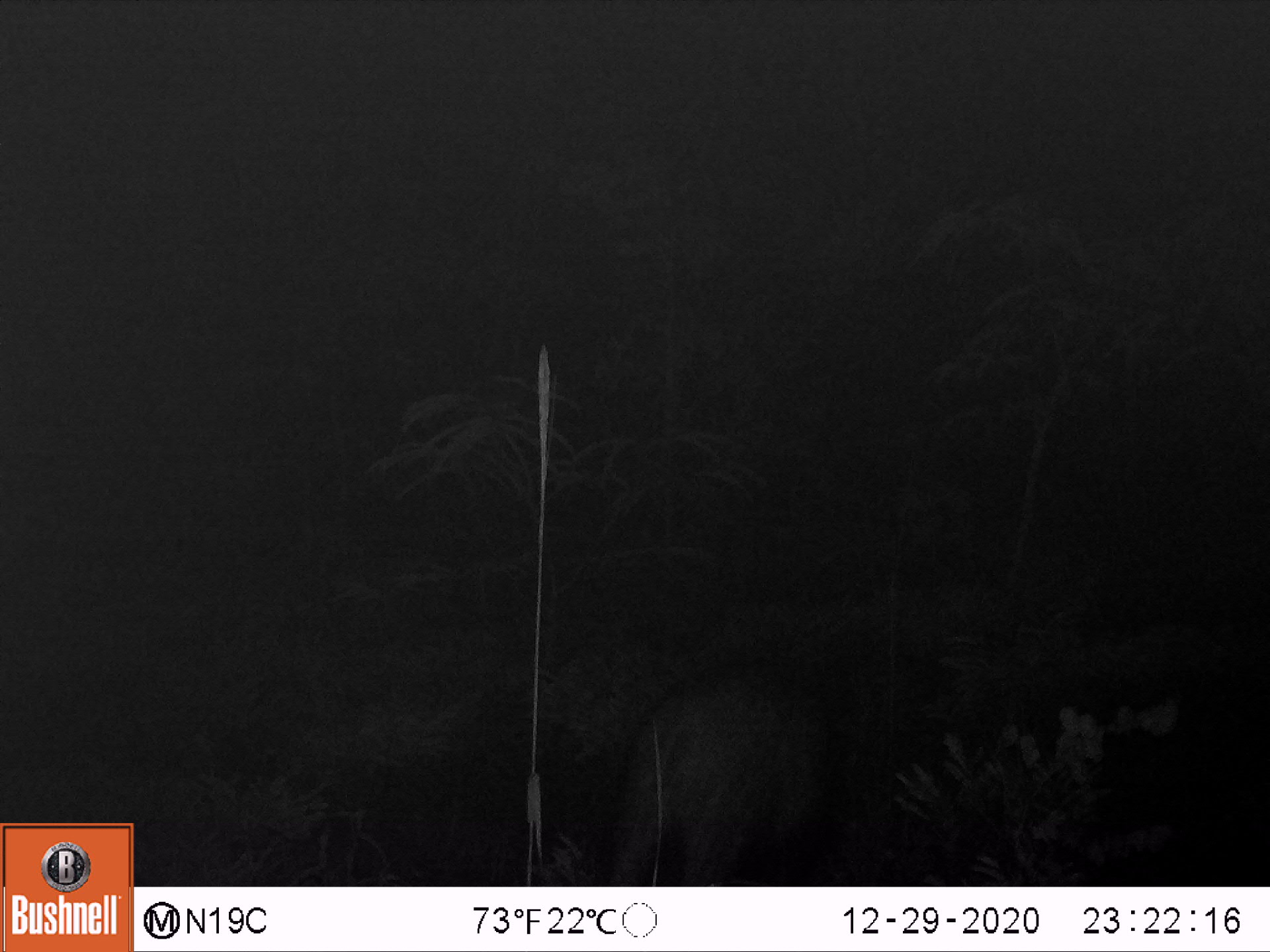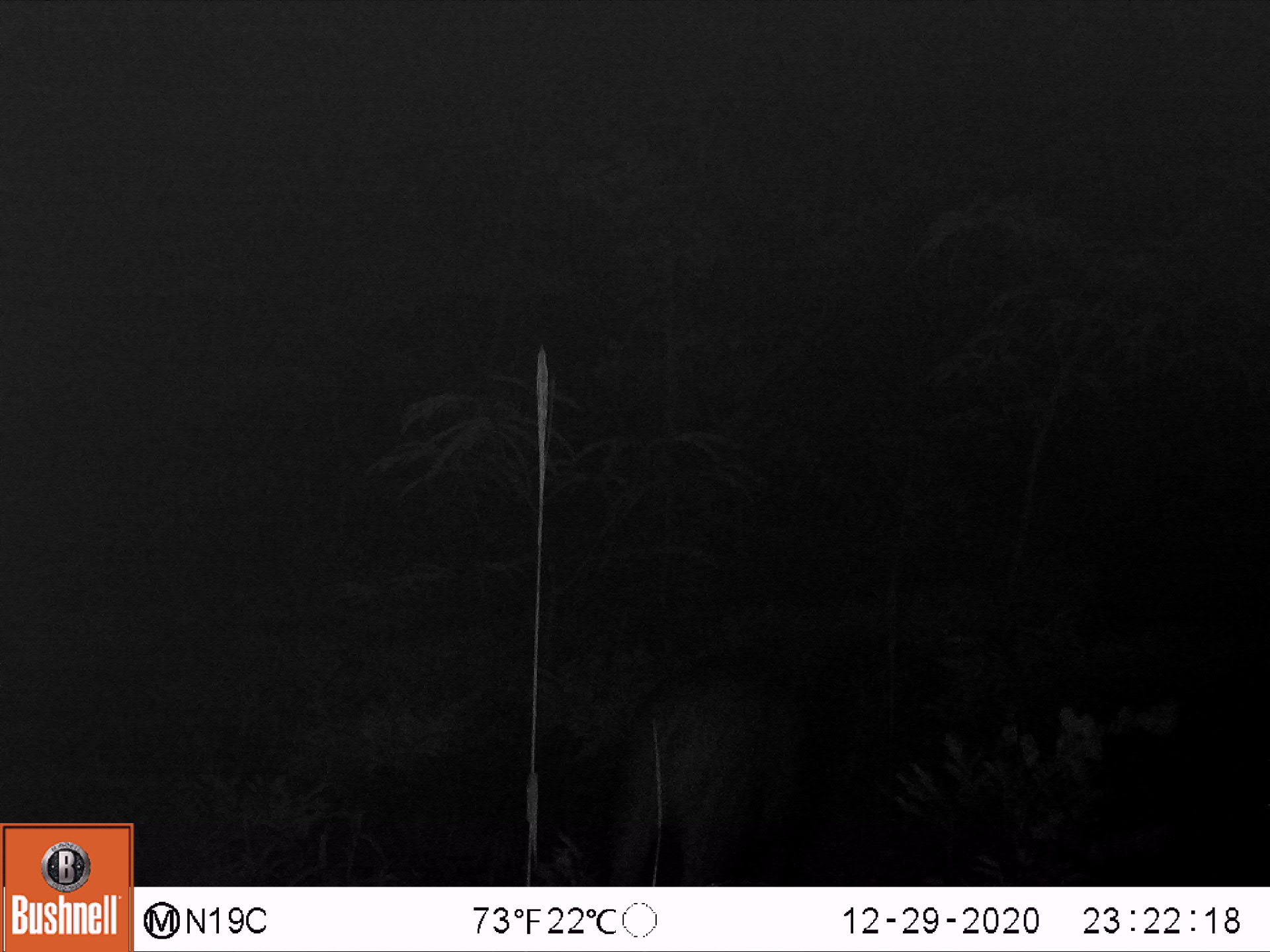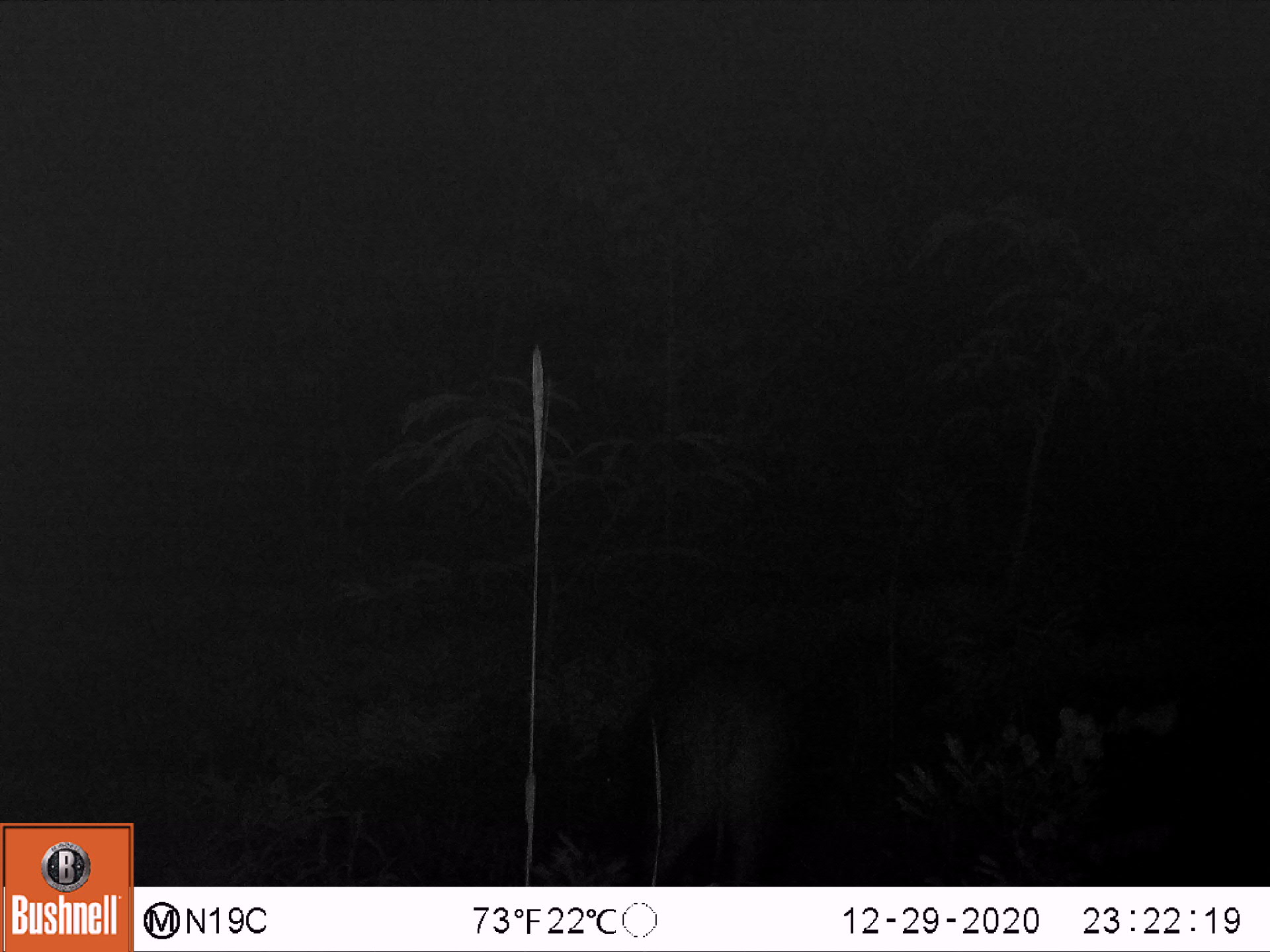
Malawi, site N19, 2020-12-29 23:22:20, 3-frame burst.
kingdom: Animalia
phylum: Chordata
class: Mammalia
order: Artiodactyla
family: Suidae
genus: Potamochoerus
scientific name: Potamochoerus larvatus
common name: bushpig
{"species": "bushpig (Potamochoerus larvatus)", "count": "1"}